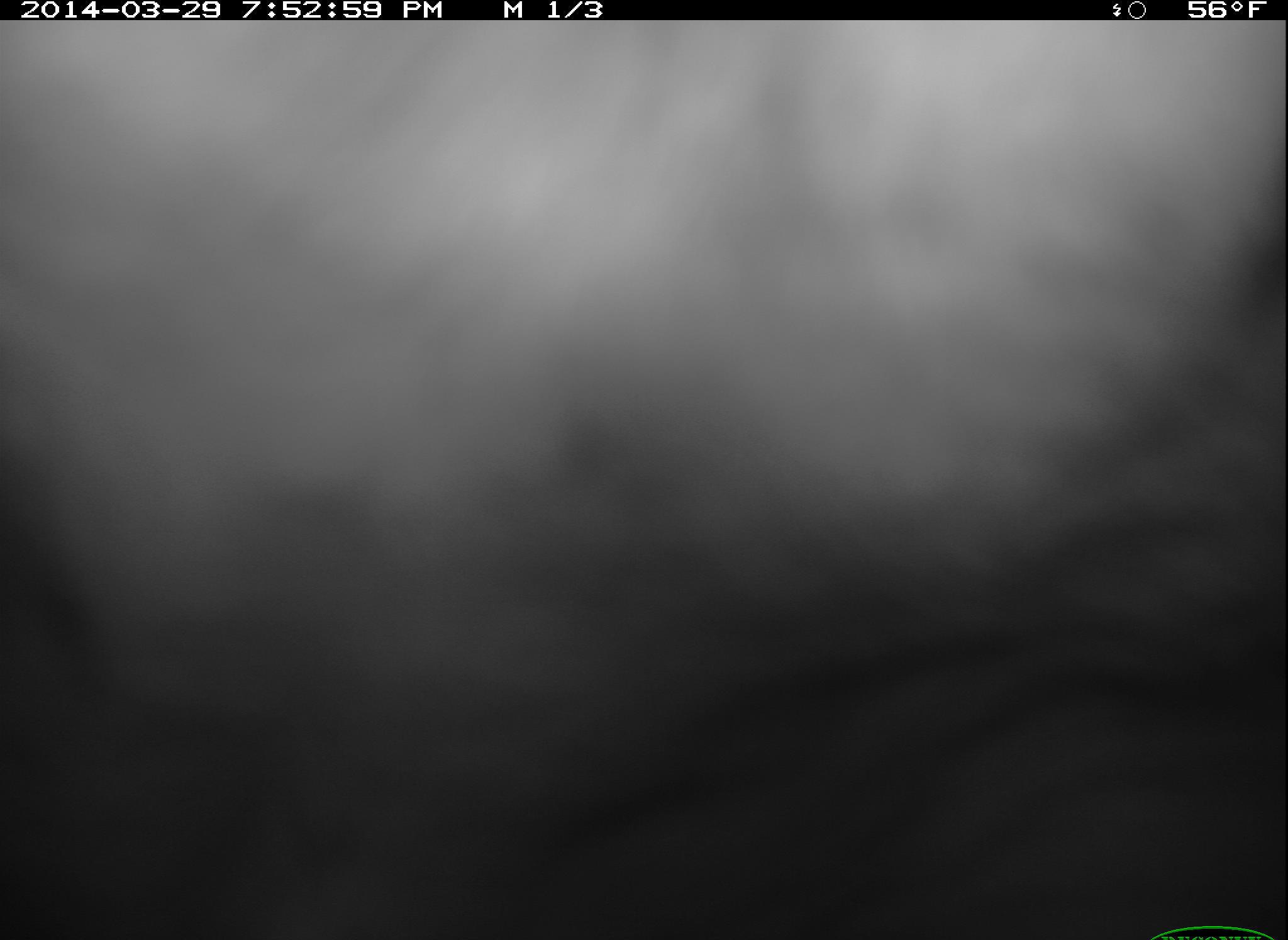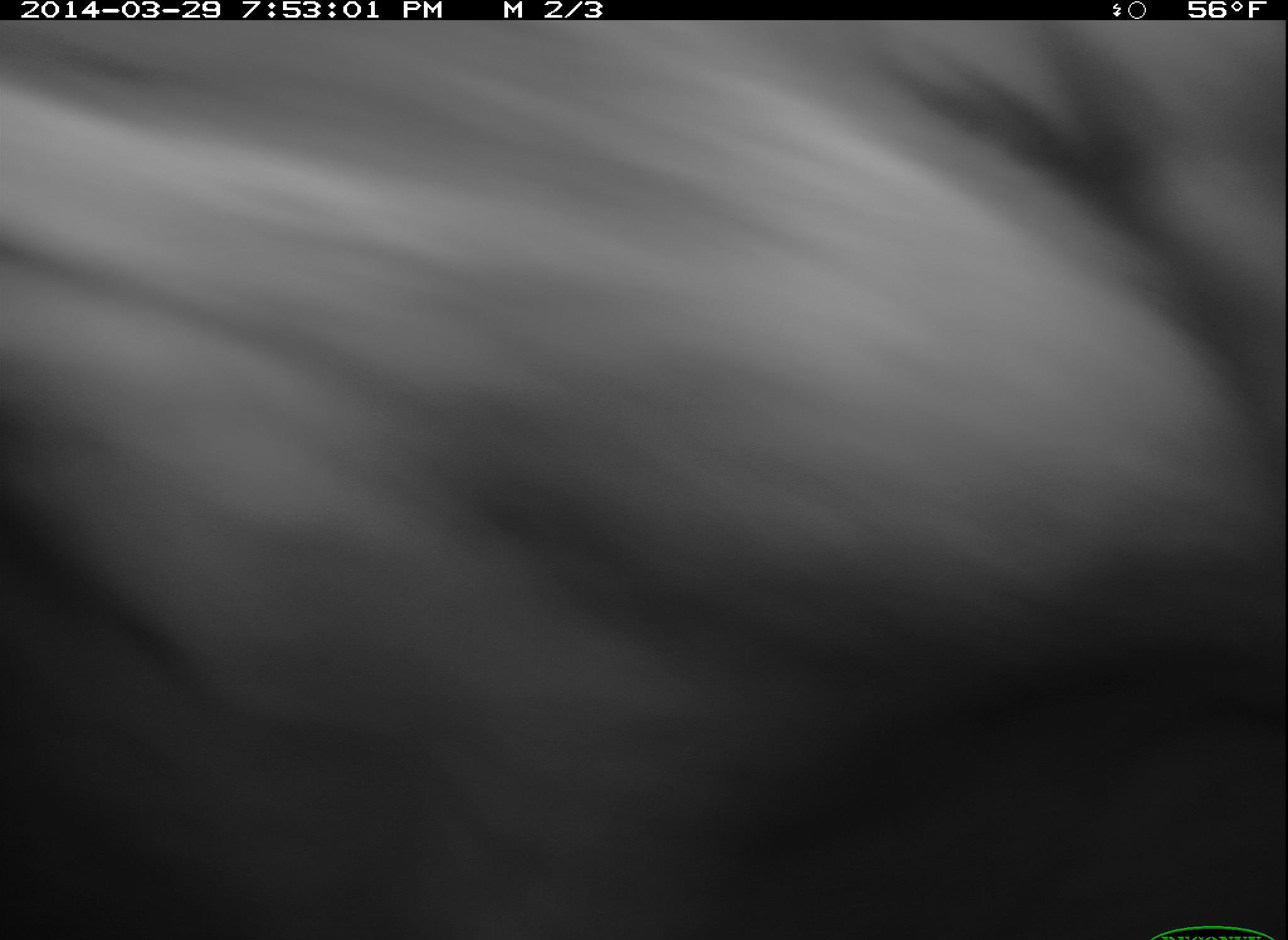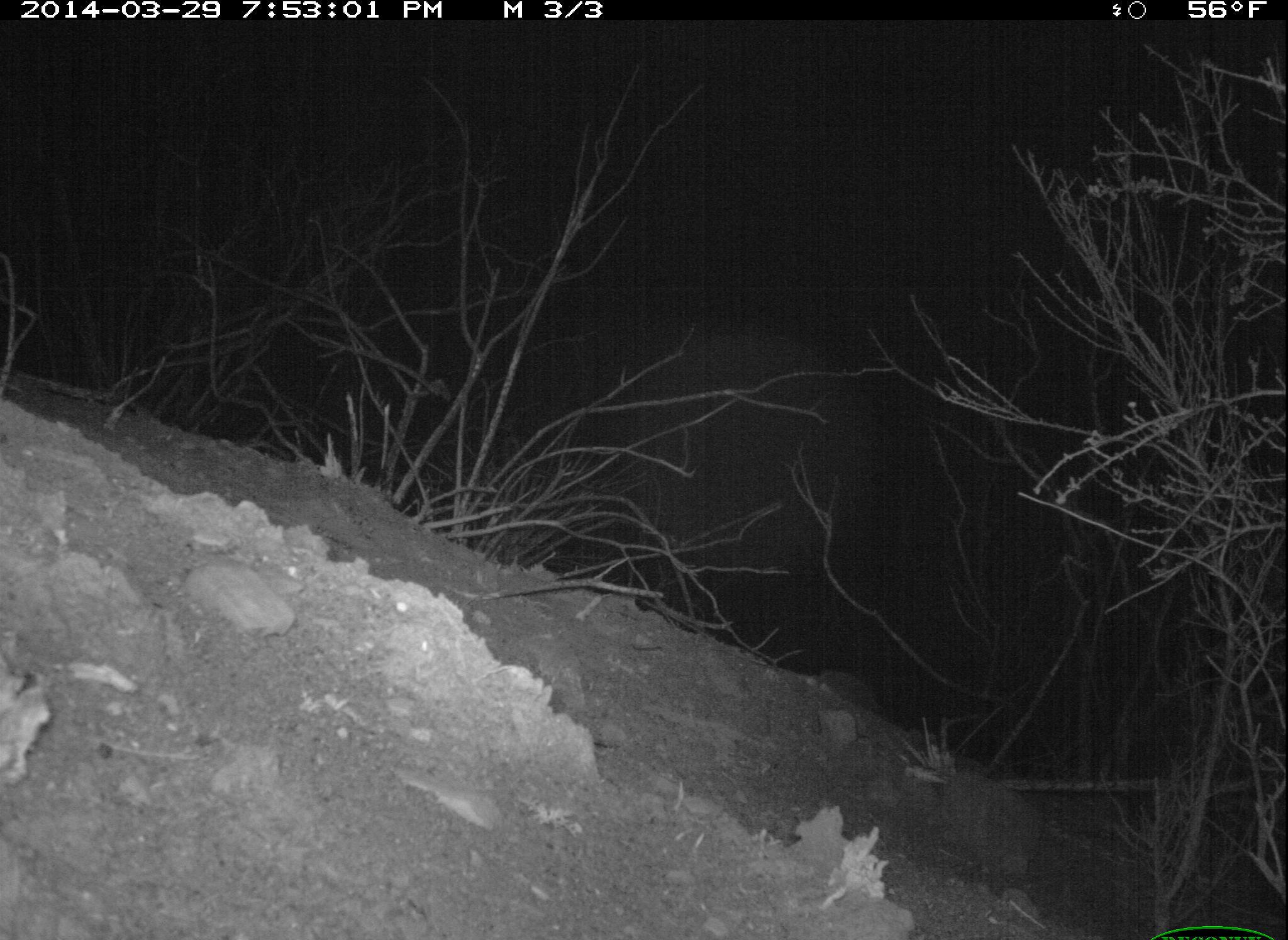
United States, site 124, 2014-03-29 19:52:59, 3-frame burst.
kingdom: Animalia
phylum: Chordata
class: Mammalia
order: Carnivora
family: Mustelidae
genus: Taxidea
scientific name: Taxidea taxus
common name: badger